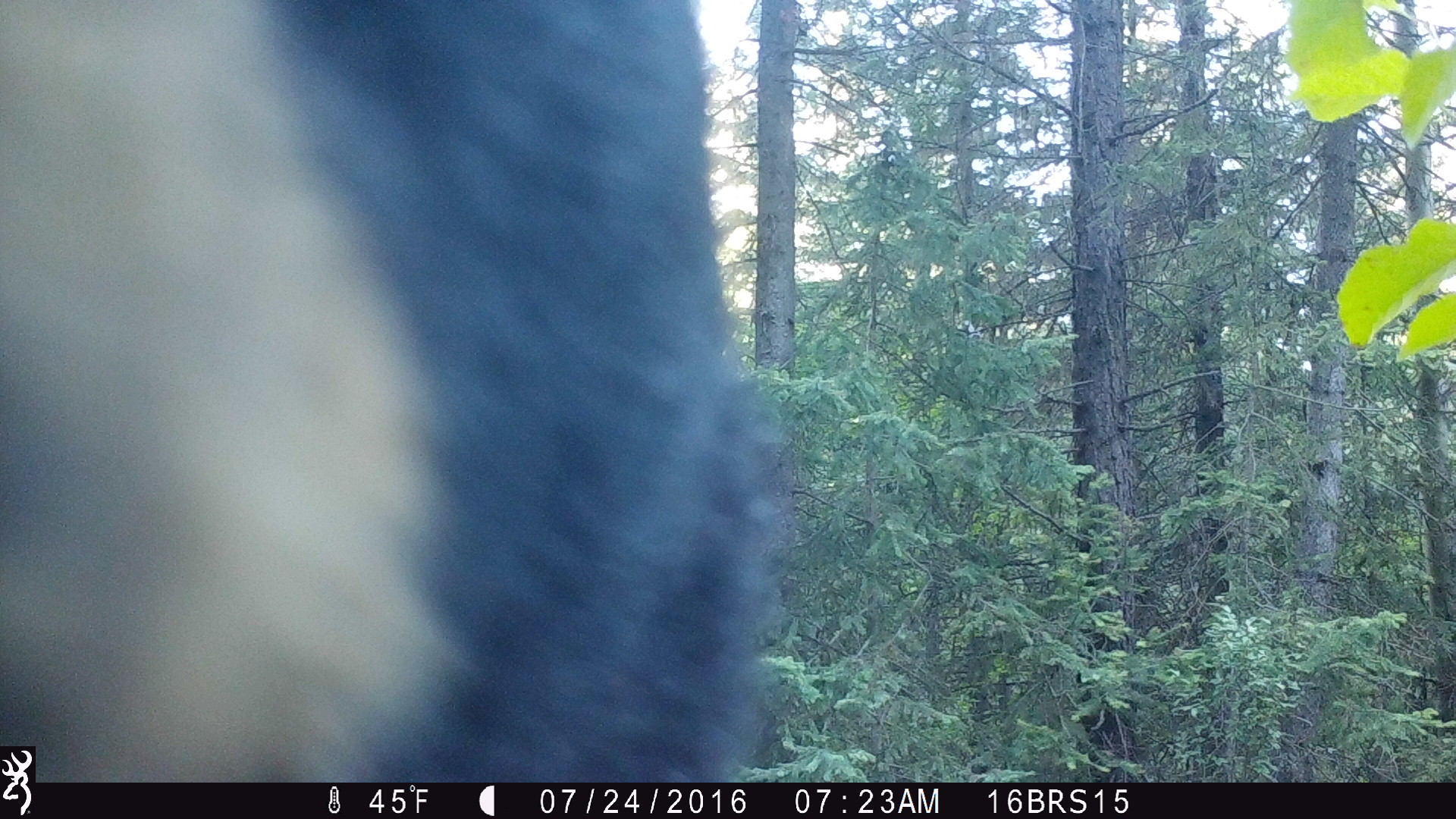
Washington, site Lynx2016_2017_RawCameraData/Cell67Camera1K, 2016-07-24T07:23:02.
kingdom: Animalia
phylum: Chordata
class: Mammalia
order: Carnivora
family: Ursidae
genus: Ursus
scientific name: Ursus americanus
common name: american black bear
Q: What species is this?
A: Ursus americanus (american black bear).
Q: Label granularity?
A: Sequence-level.